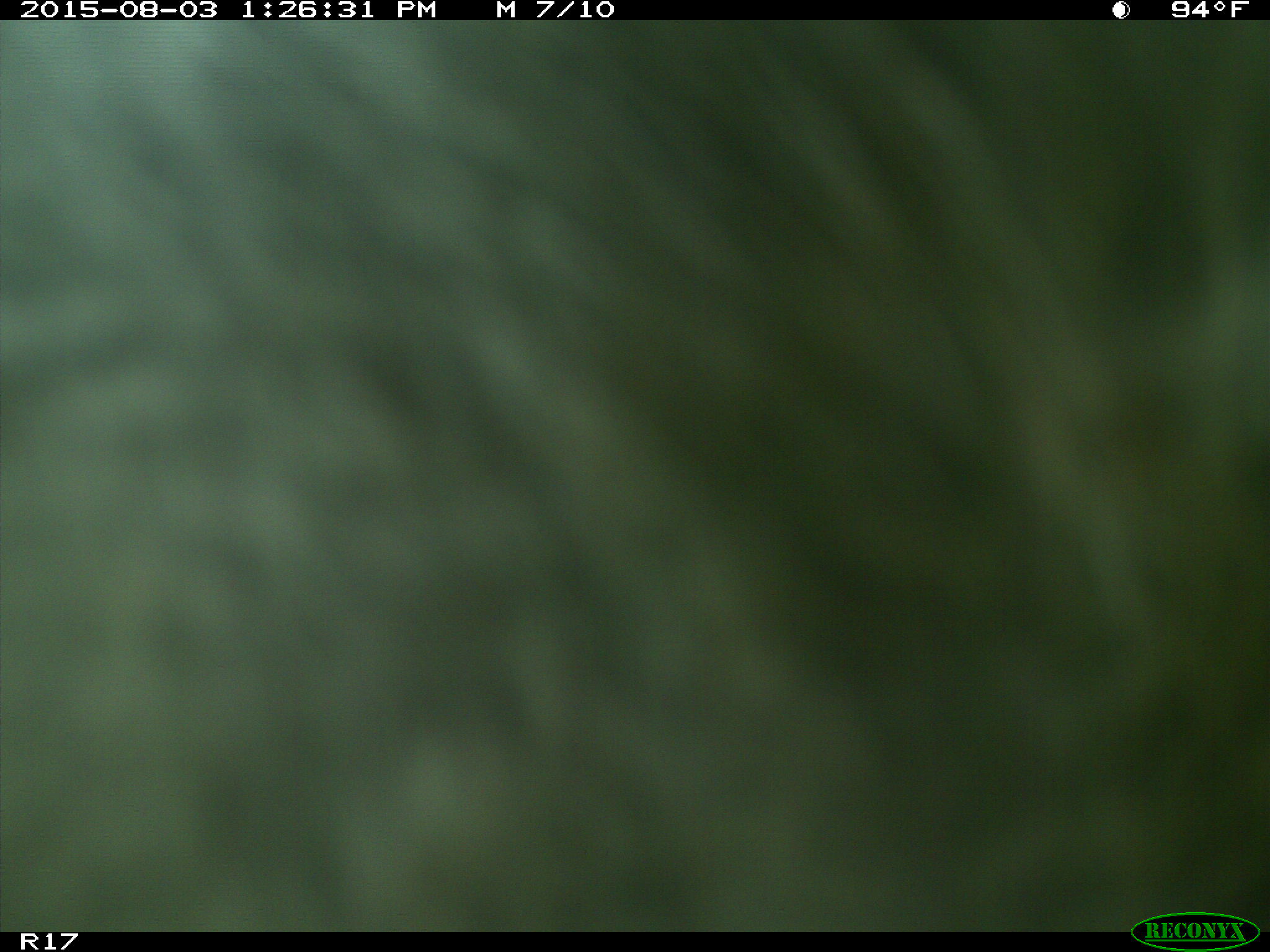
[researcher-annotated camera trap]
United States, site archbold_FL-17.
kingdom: Animalia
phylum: Chordata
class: Mammalia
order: Artiodactyla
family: Bovidae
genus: Bos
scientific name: Bos taurus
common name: domestic cow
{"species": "Bos taurus (domestic cow)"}